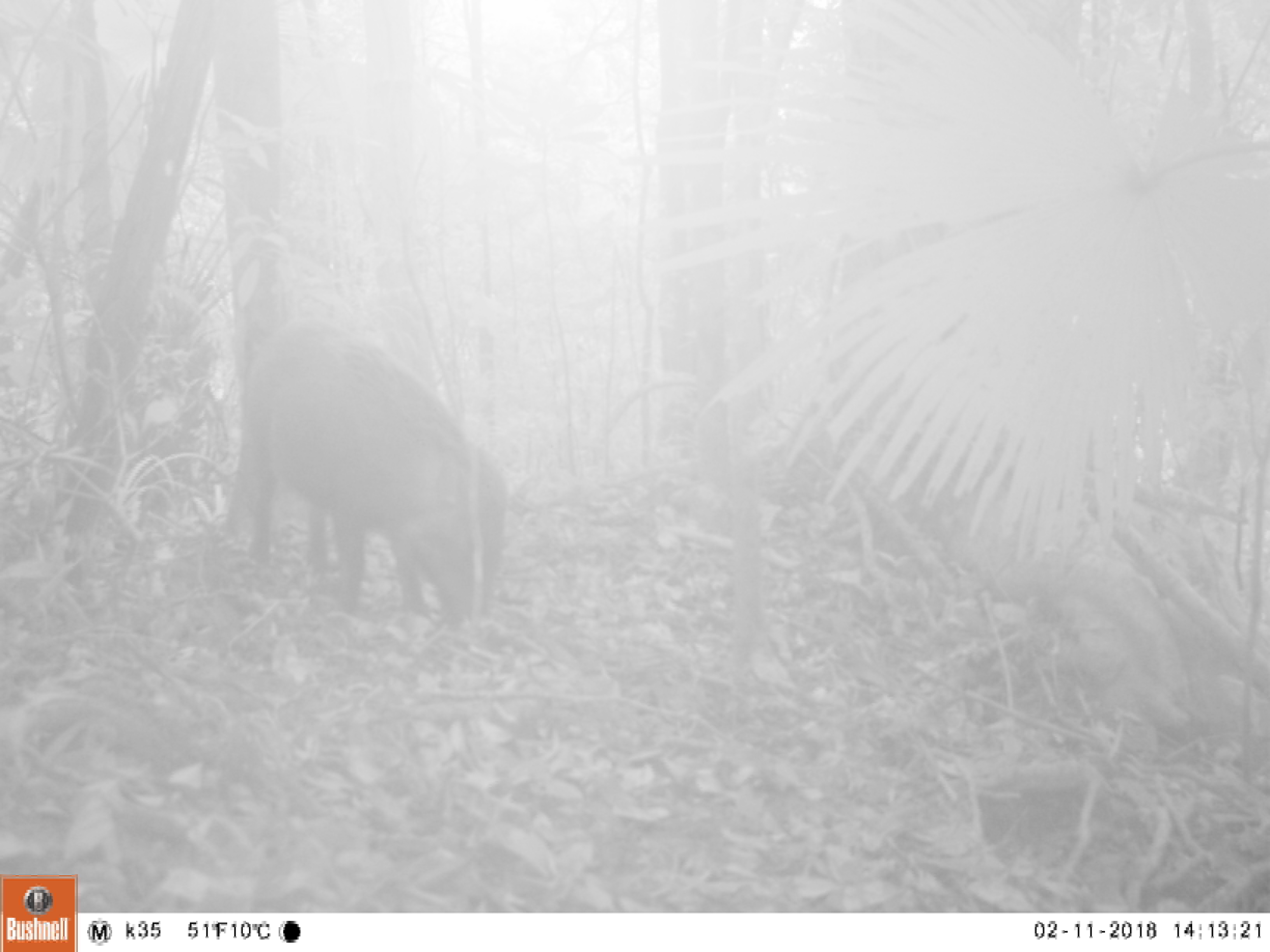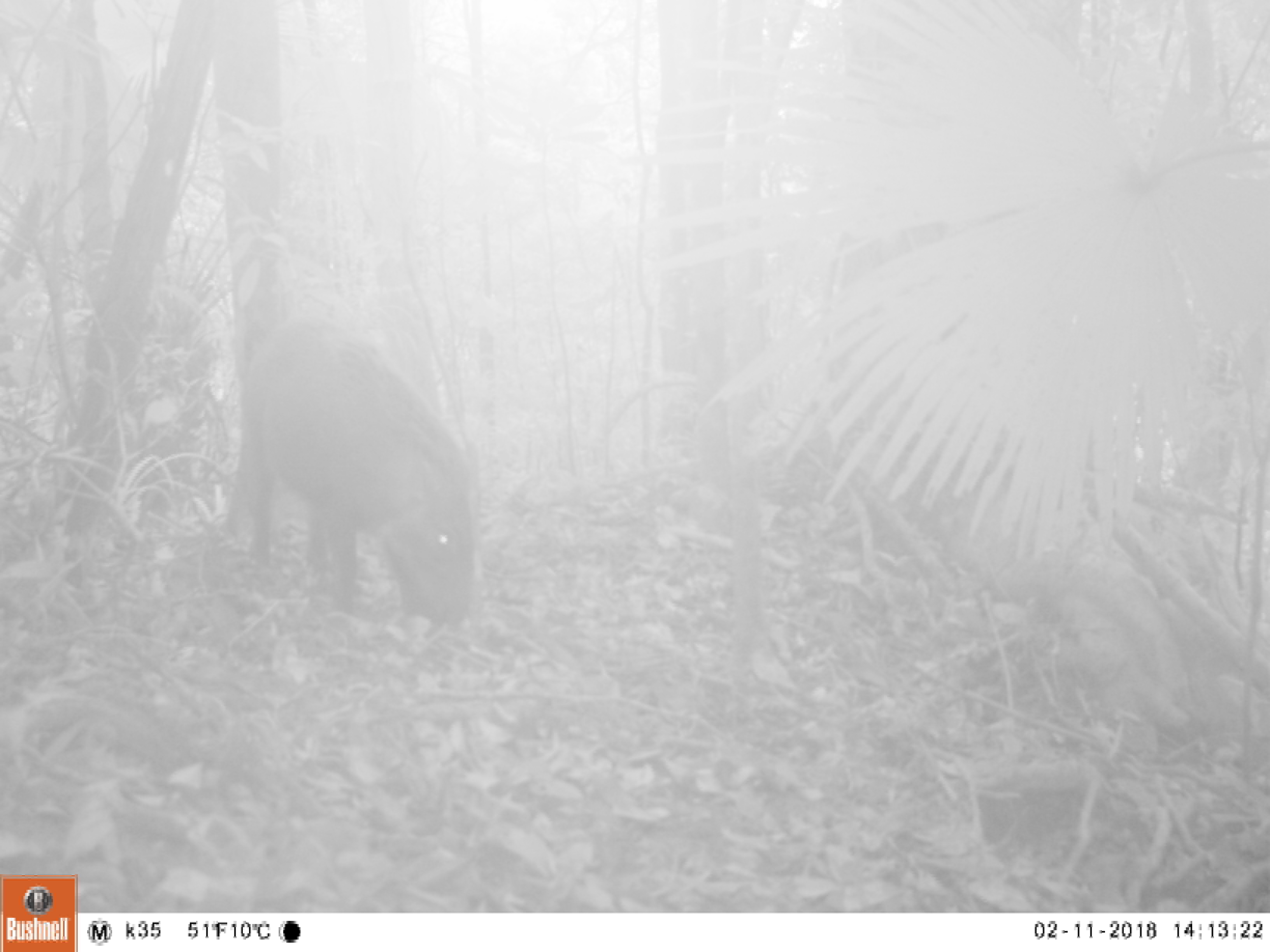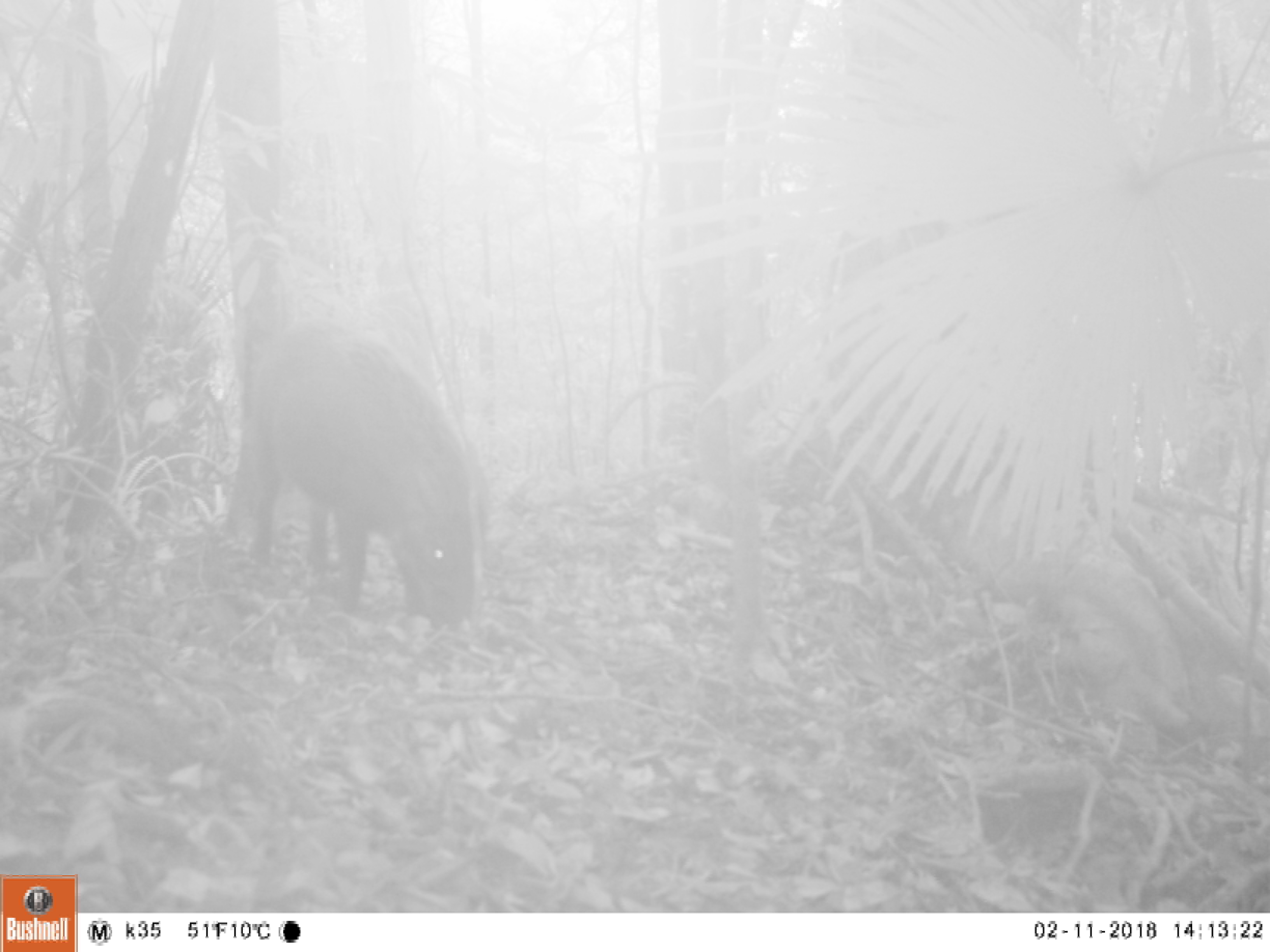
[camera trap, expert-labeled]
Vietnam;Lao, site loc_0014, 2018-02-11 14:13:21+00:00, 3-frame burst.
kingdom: Animalia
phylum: Chordata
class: Mammalia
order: Artiodactyla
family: Suidae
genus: Sus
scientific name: Sus scrofa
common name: eurasian wild pig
Eurasian wild pig (Sus scrofa). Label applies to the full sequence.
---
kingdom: Animalia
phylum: Chordata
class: Aves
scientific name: Aves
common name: bird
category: unidentified bird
Unidentified bird (bird) (Aves). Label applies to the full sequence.